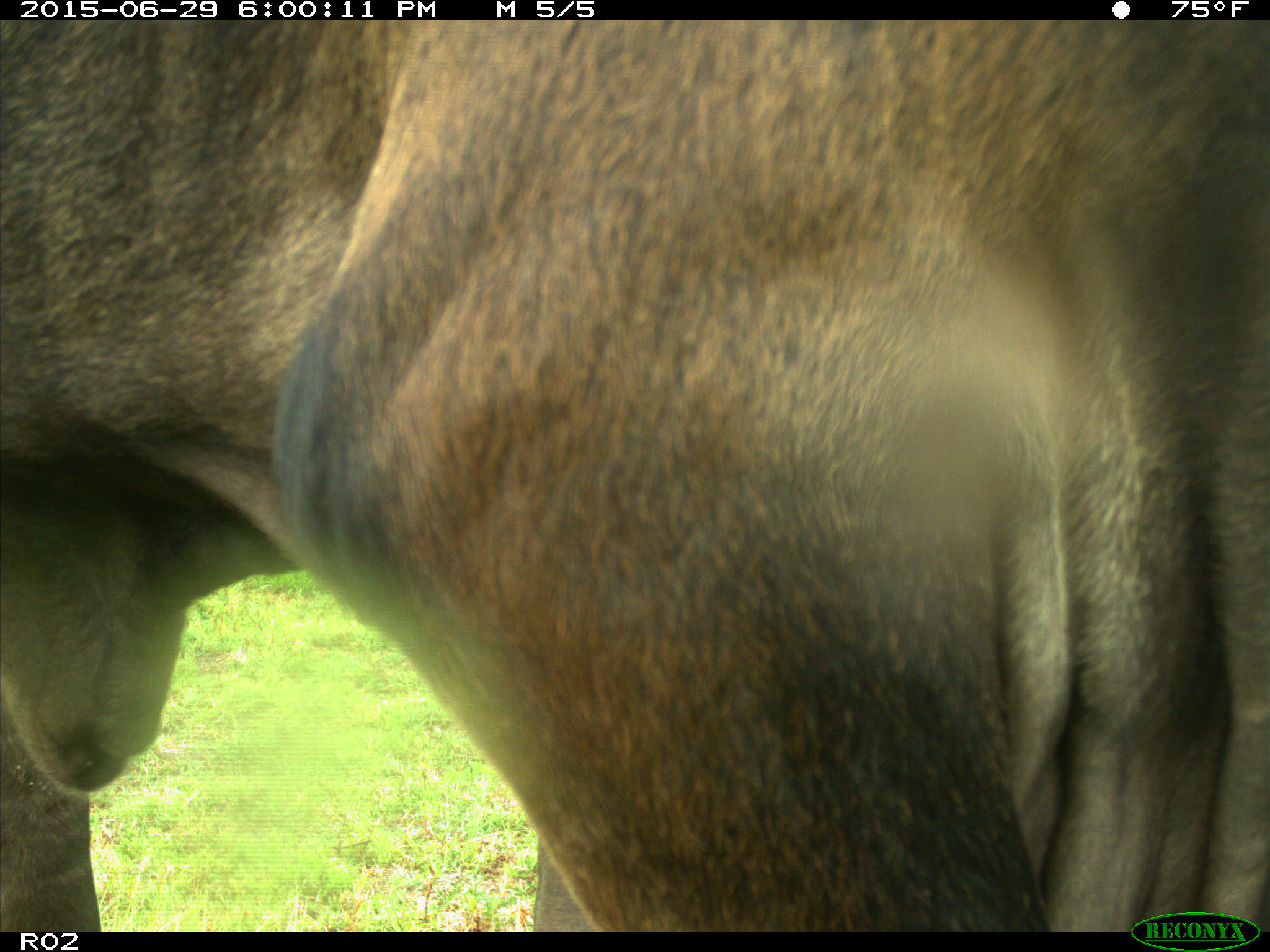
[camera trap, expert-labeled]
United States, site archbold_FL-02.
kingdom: Animalia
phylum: Chordata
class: Mammalia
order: Artiodactyla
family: Bovidae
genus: Bos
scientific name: Bos taurus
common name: domestic cow